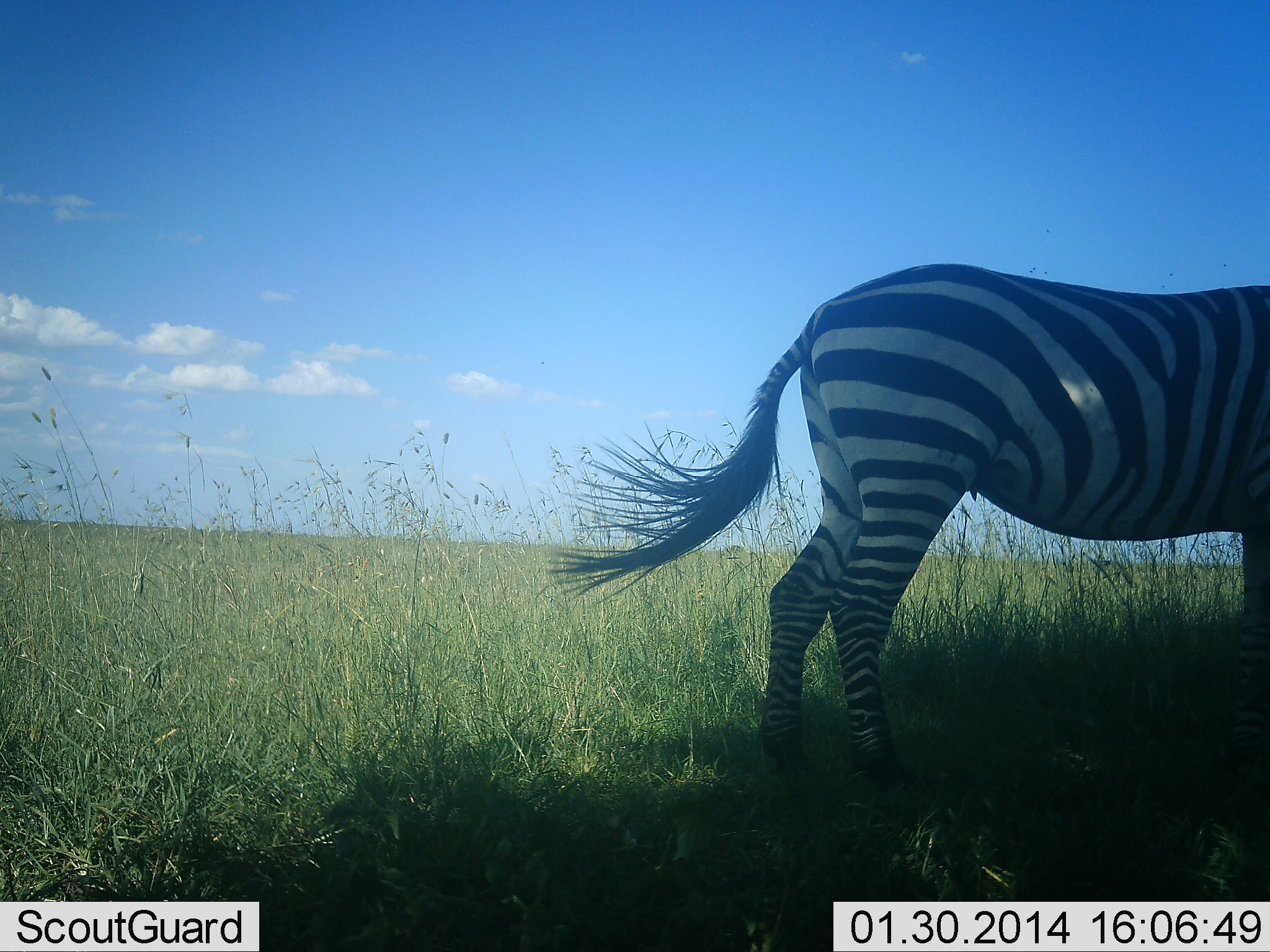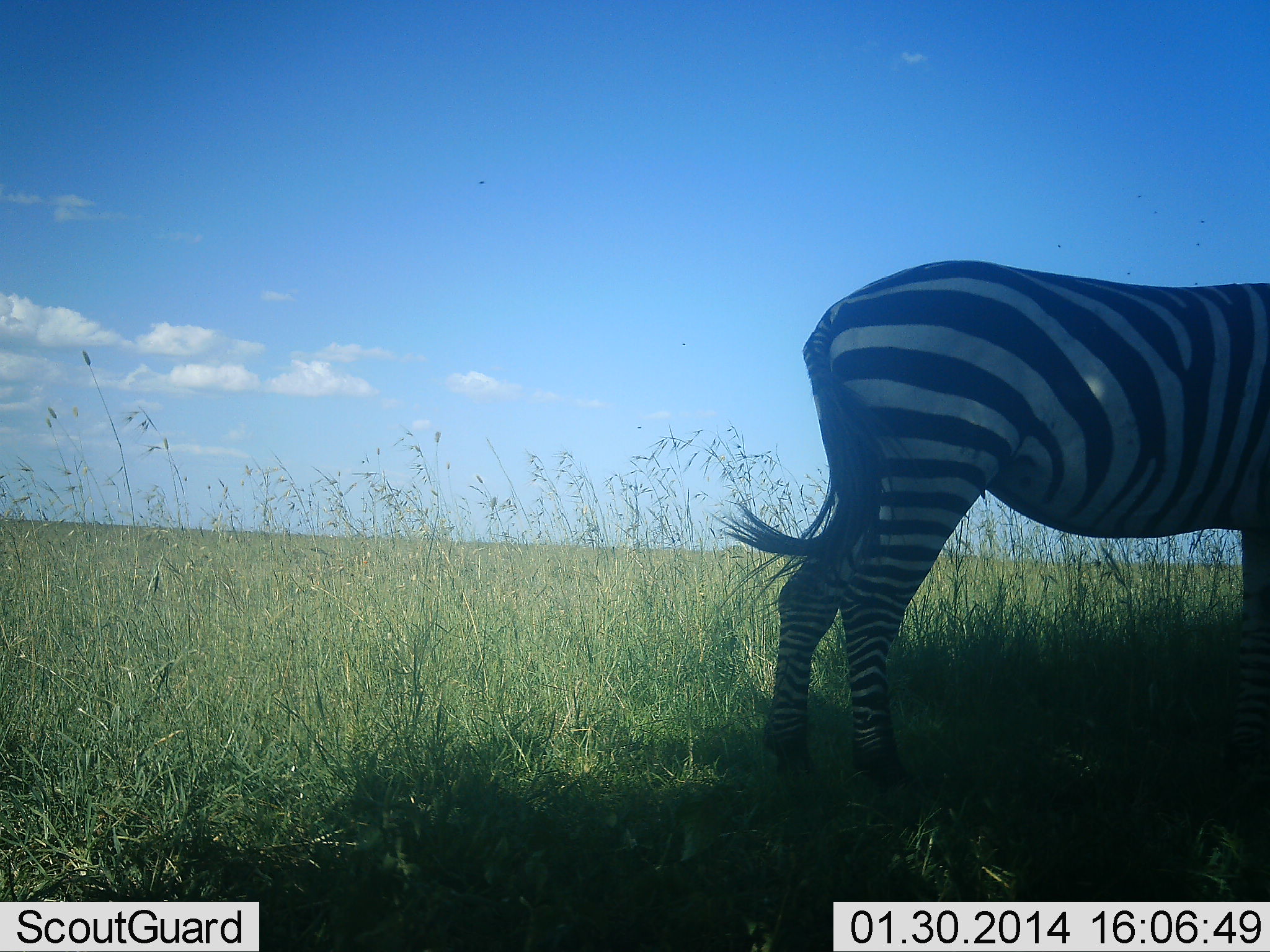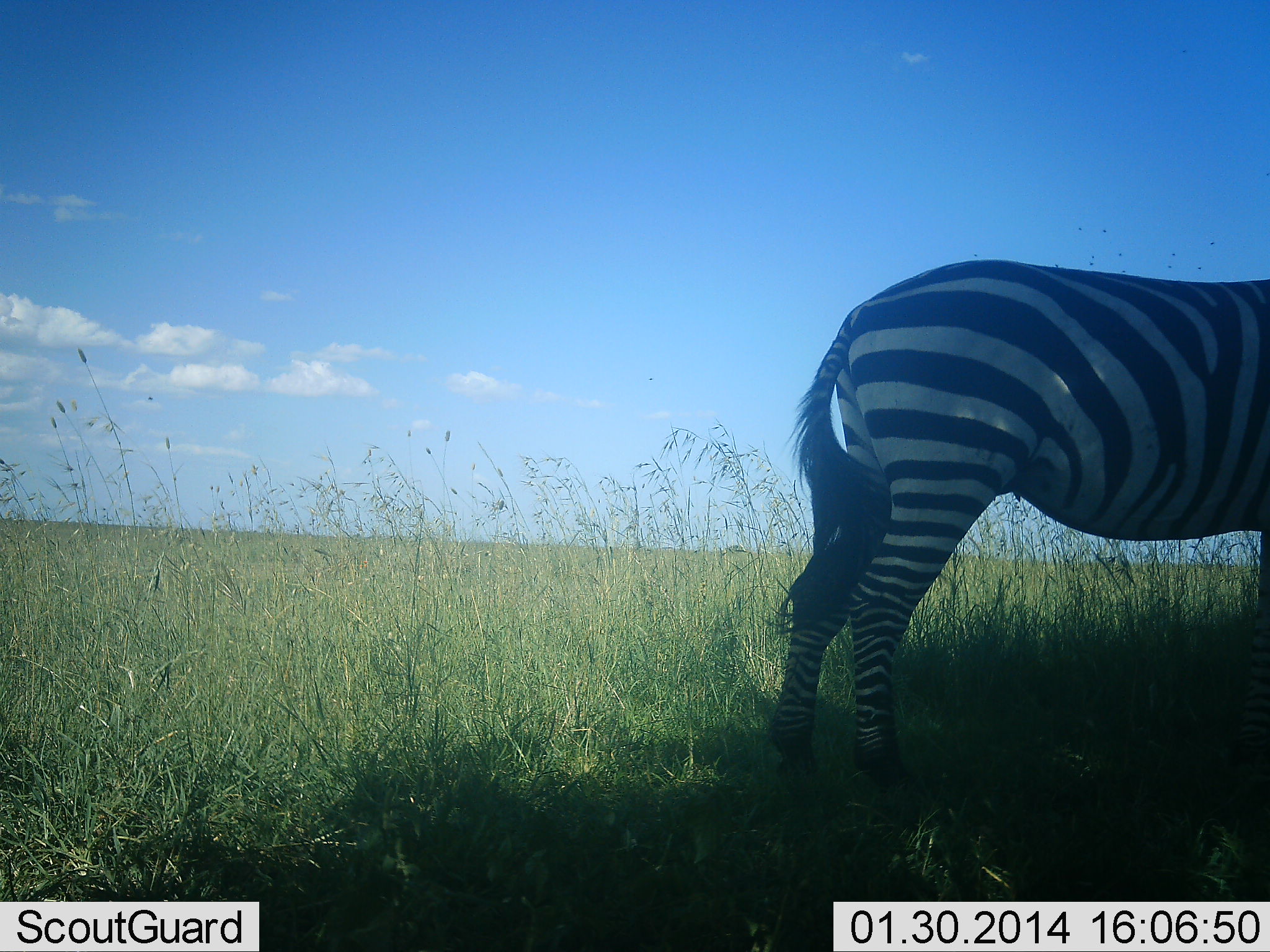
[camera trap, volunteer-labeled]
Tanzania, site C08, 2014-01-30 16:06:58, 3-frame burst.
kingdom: Animalia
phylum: Chordata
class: Mammalia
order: Perissodactyla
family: Equidae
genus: Equus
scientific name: Equus quagga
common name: plains zebra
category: zebra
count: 1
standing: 100%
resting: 0%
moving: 0%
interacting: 0%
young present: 0%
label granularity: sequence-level